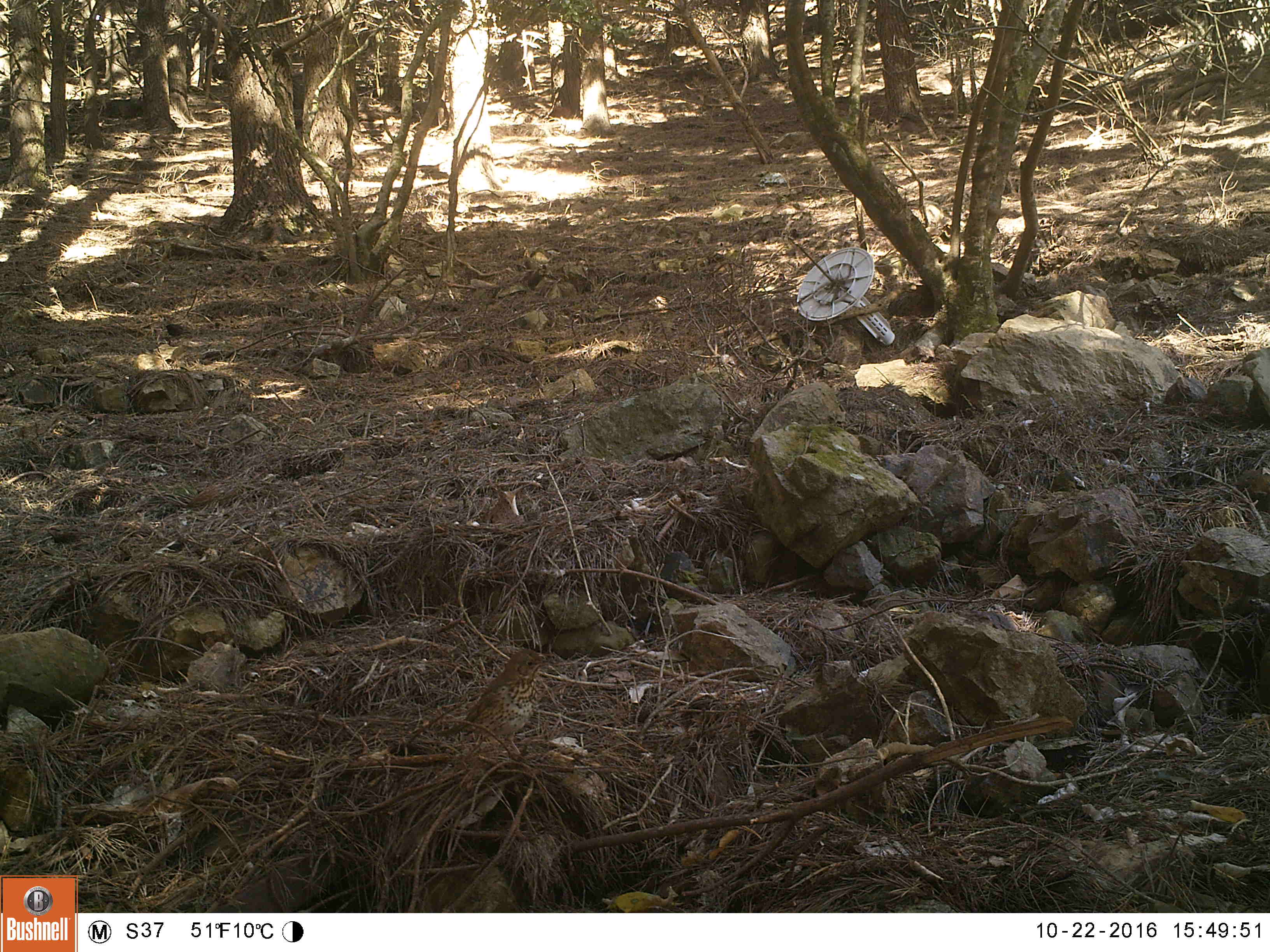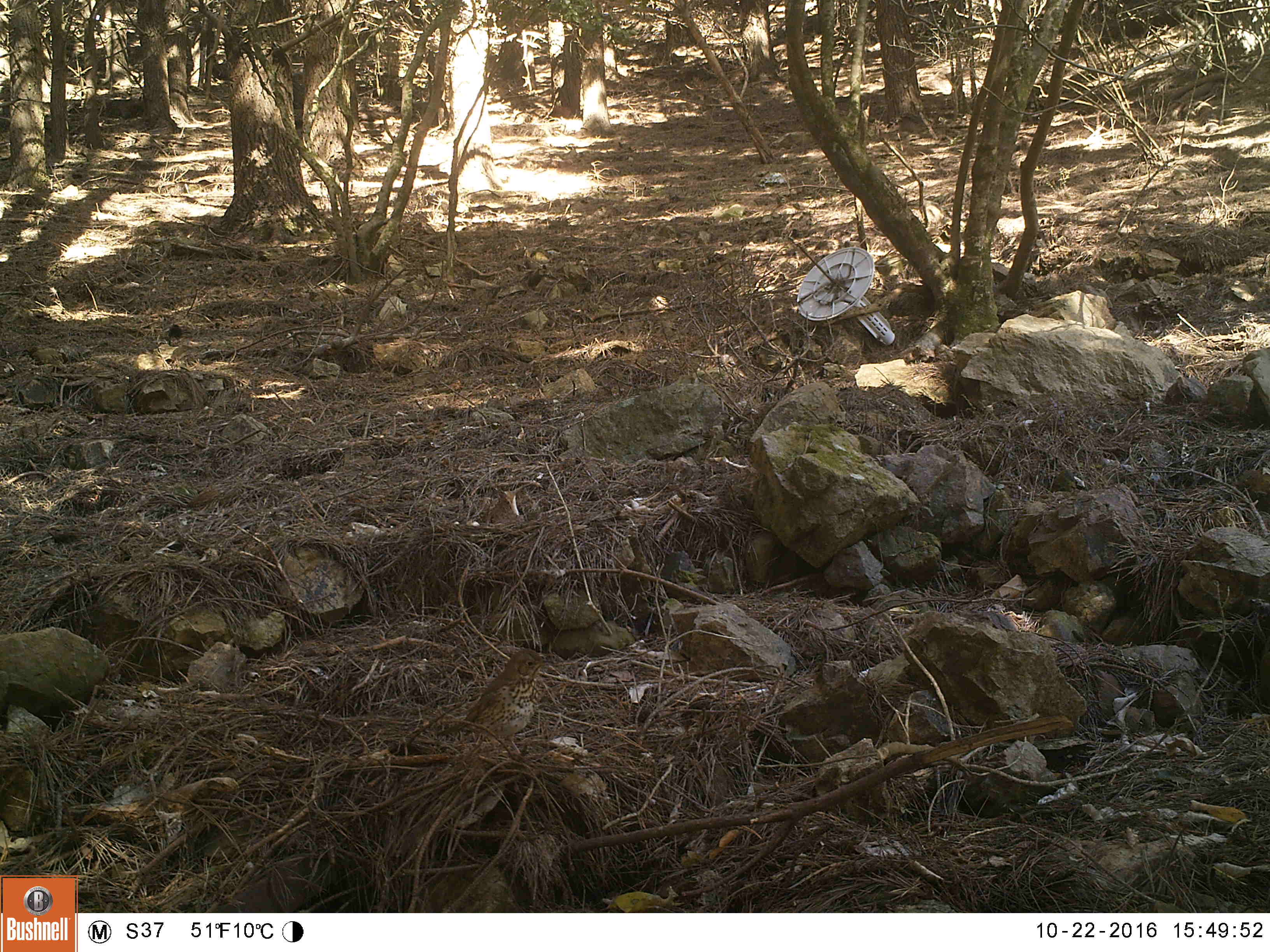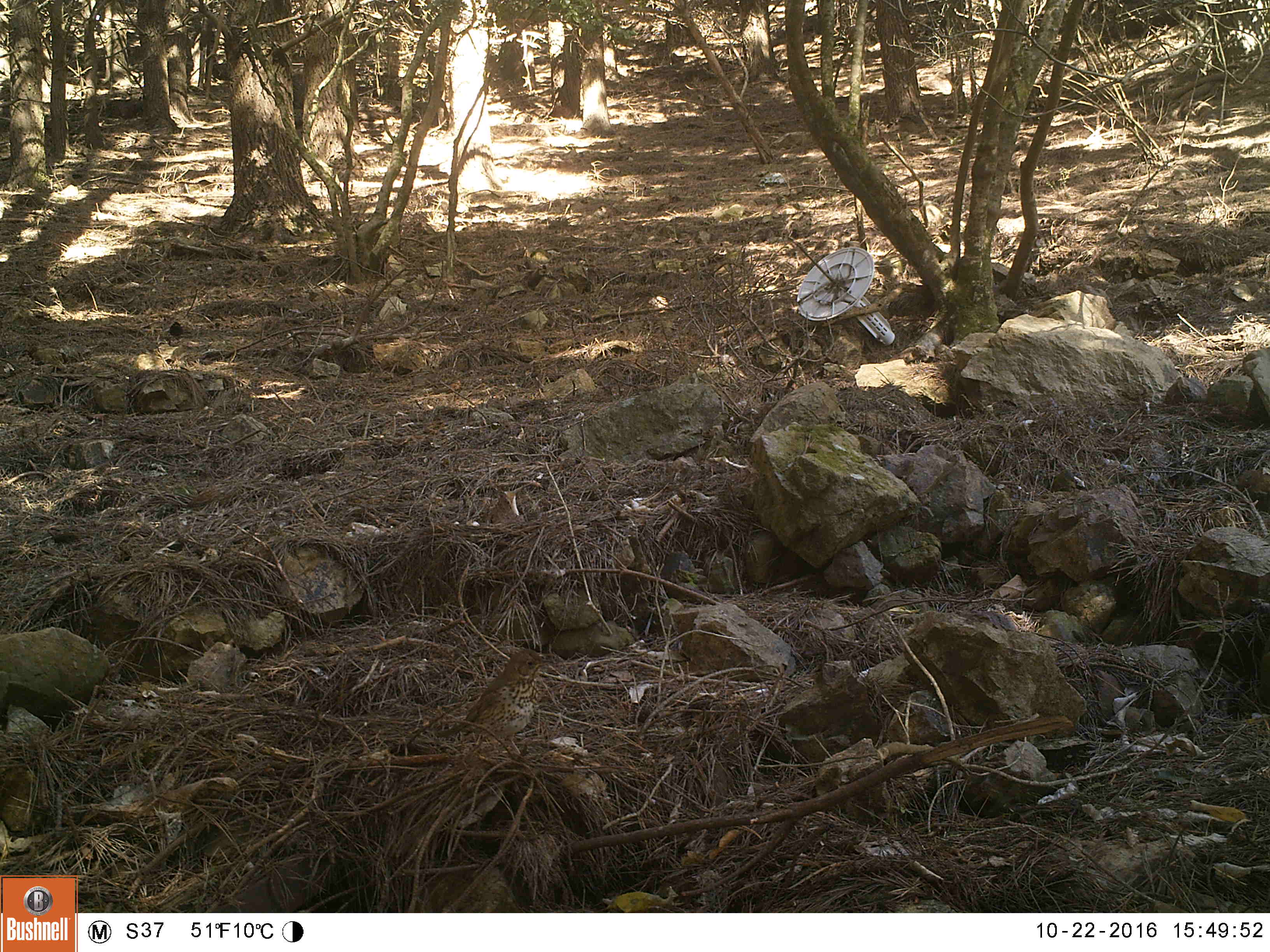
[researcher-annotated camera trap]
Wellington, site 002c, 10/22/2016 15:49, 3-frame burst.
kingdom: Animalia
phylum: Chordata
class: Aves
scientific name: Aves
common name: bird